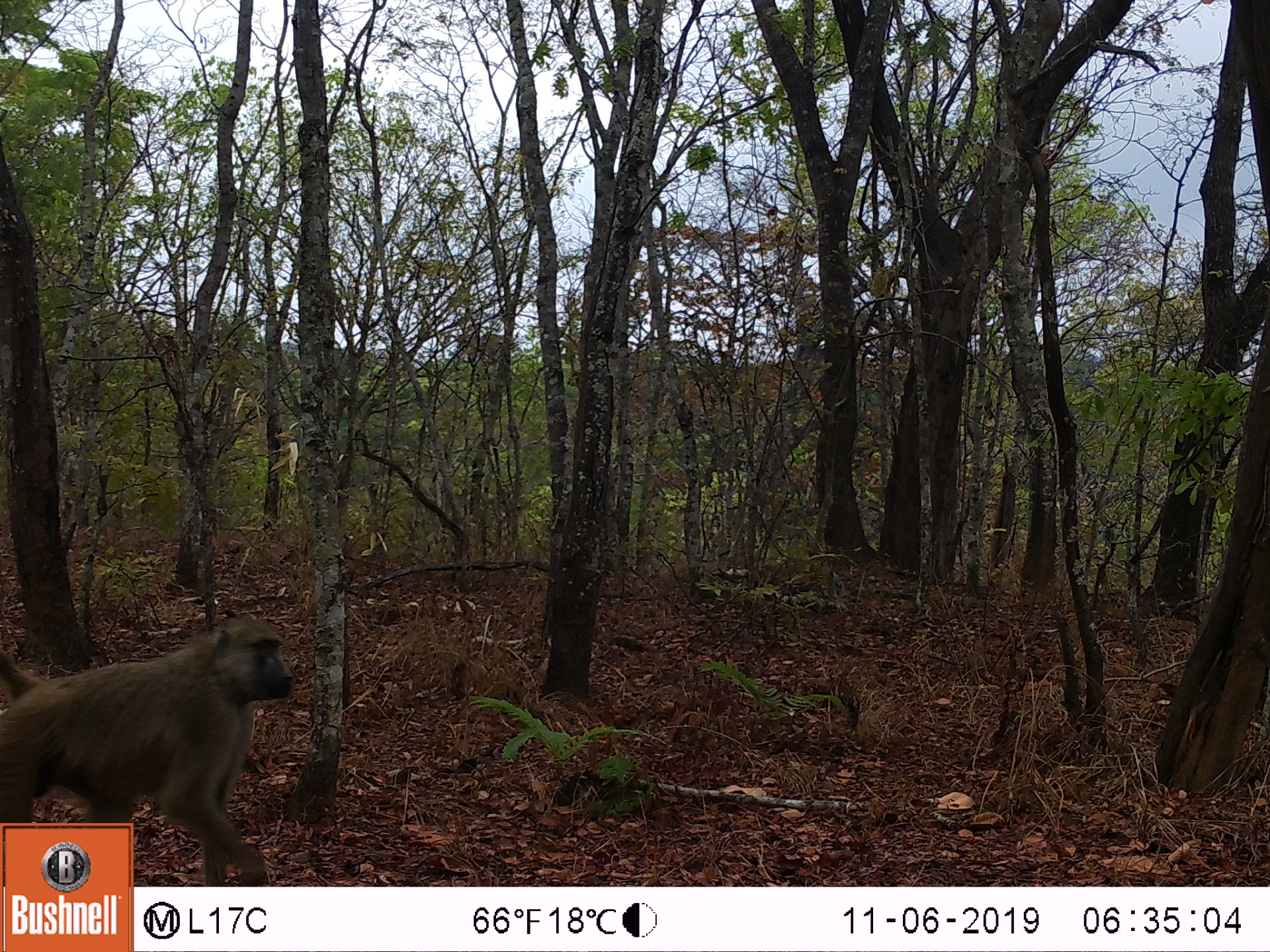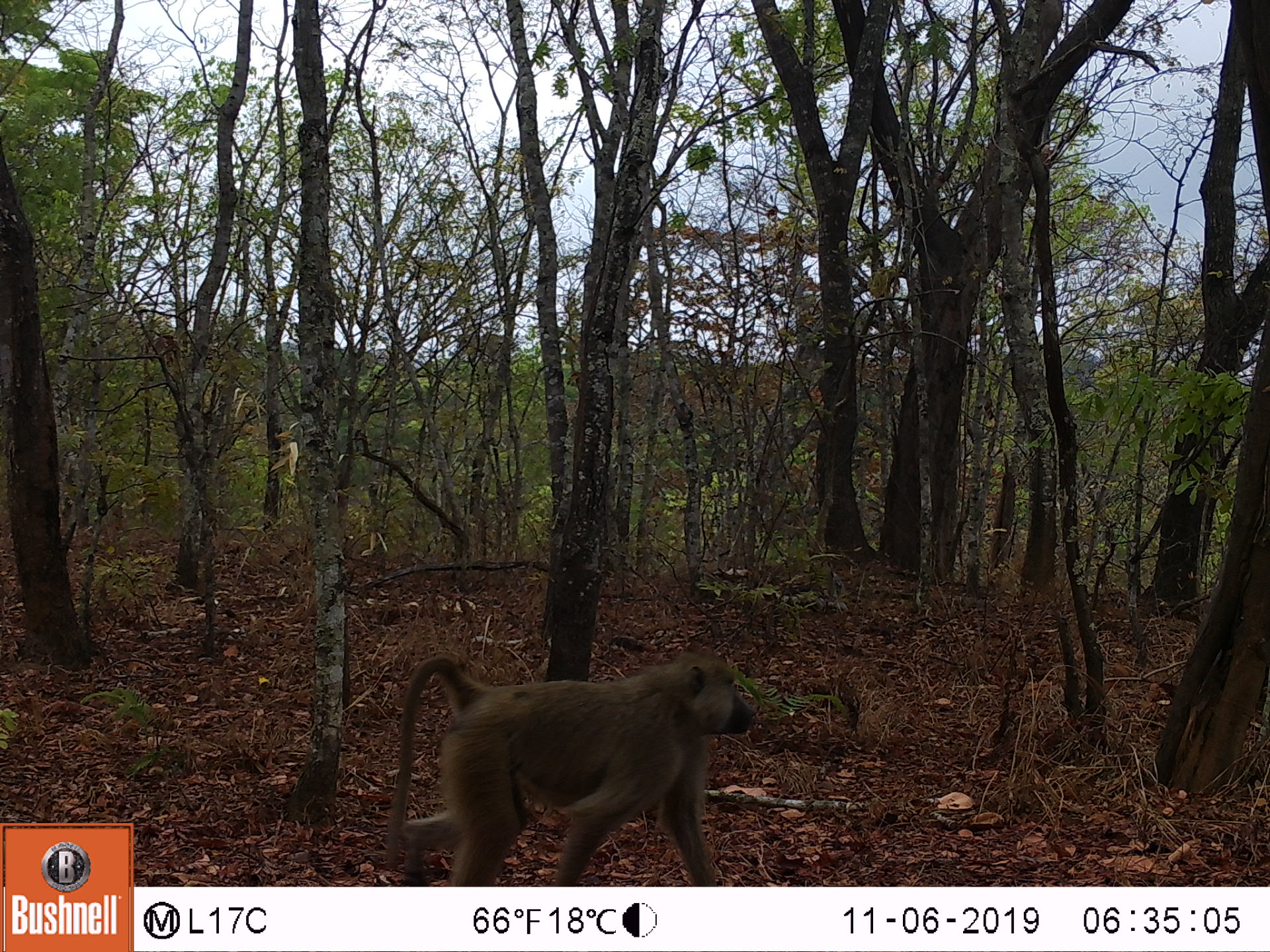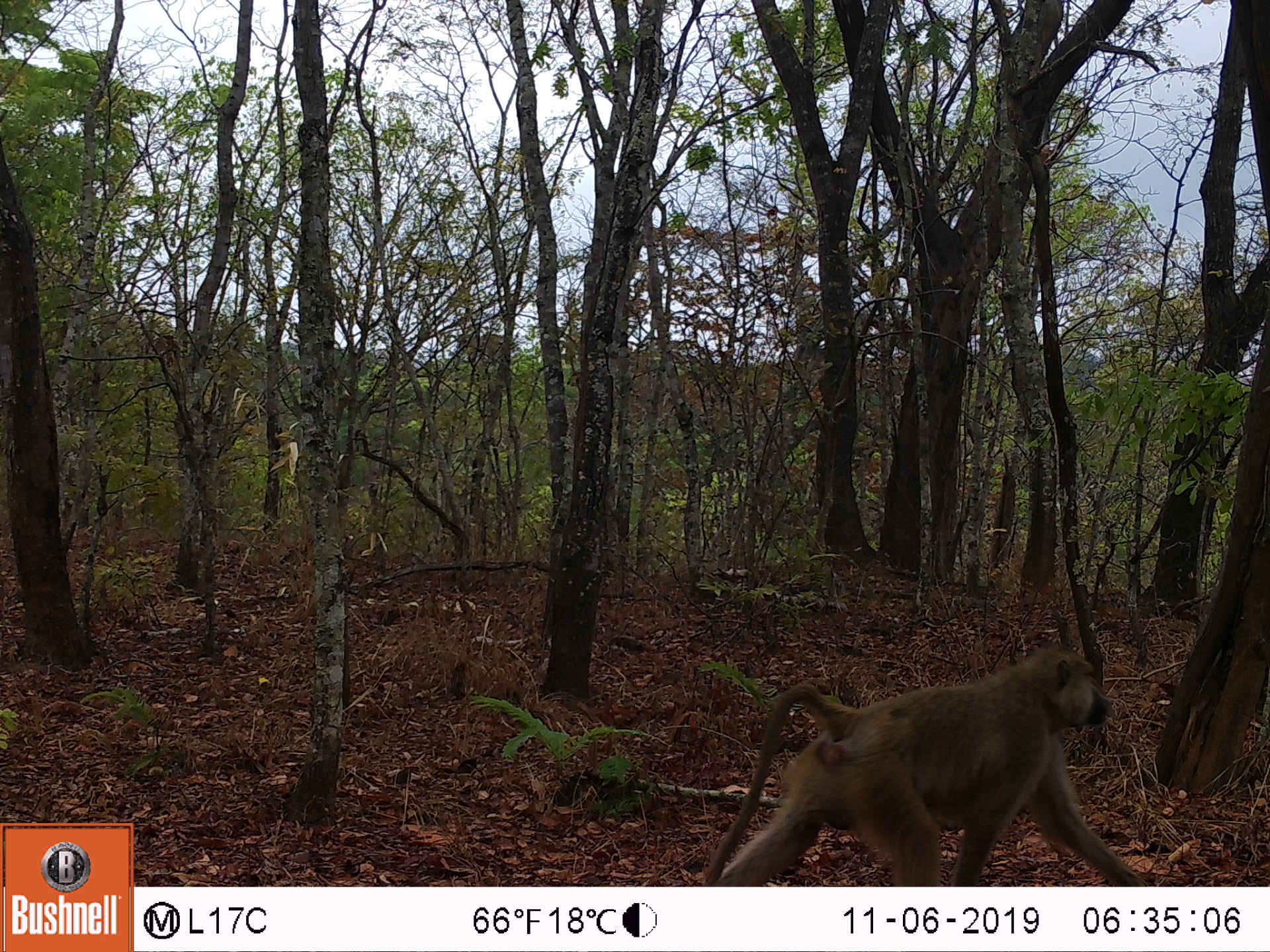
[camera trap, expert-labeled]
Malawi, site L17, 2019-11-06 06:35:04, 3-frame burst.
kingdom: Animalia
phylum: Chordata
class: Mammalia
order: Primates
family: Cercopithecidae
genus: Papio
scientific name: Papio cynocephalus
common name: yellow baboon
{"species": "yellow baboon (Papio cynocephalus)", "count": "1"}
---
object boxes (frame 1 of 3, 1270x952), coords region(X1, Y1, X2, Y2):
yellow baboon: region(2, 616, 293, 813)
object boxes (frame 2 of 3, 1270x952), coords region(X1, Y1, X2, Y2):
yellow baboon: region(373, 646, 760, 877)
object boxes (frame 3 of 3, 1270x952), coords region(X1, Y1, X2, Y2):
yellow baboon: region(698, 643, 1128, 880)